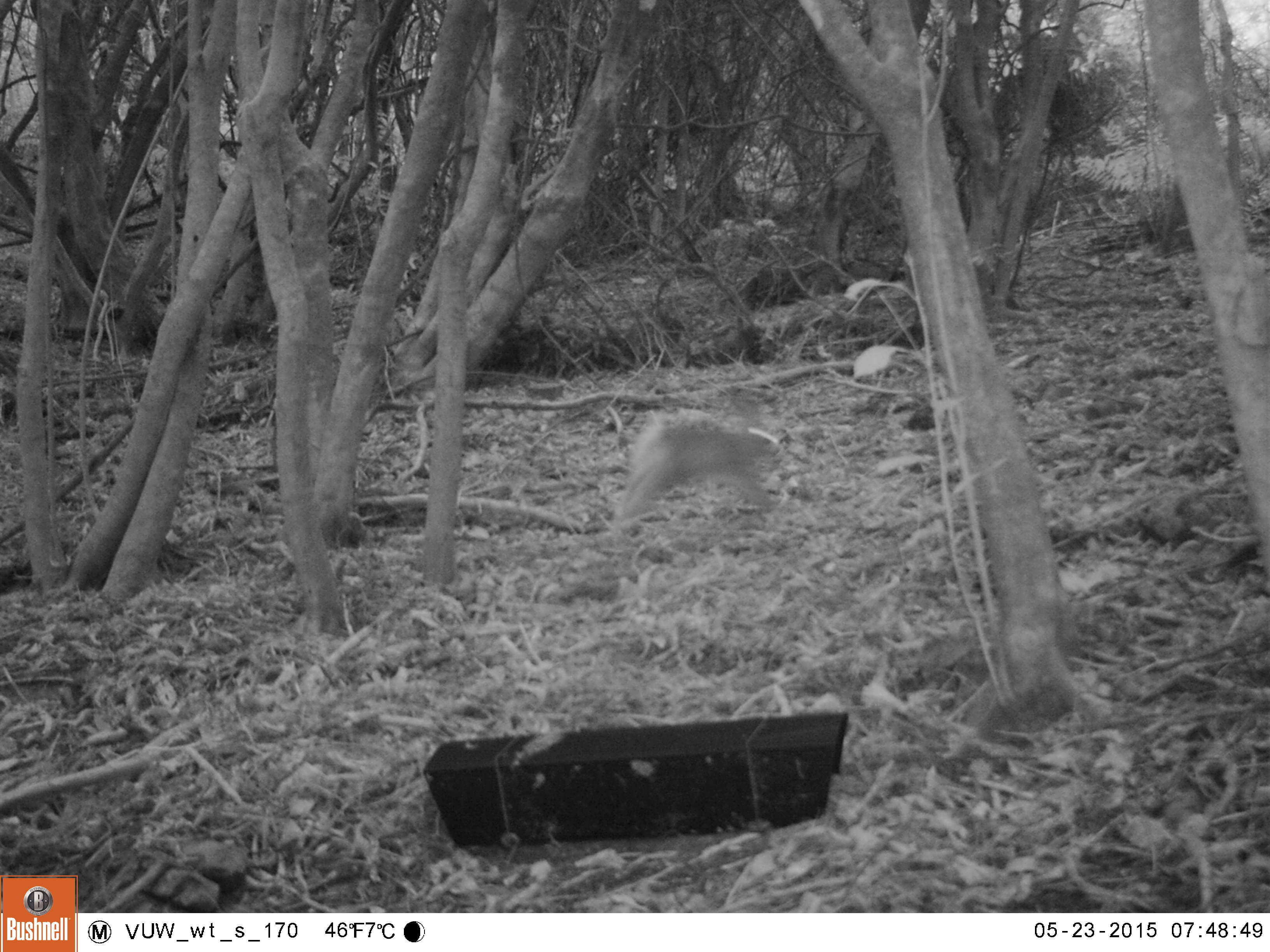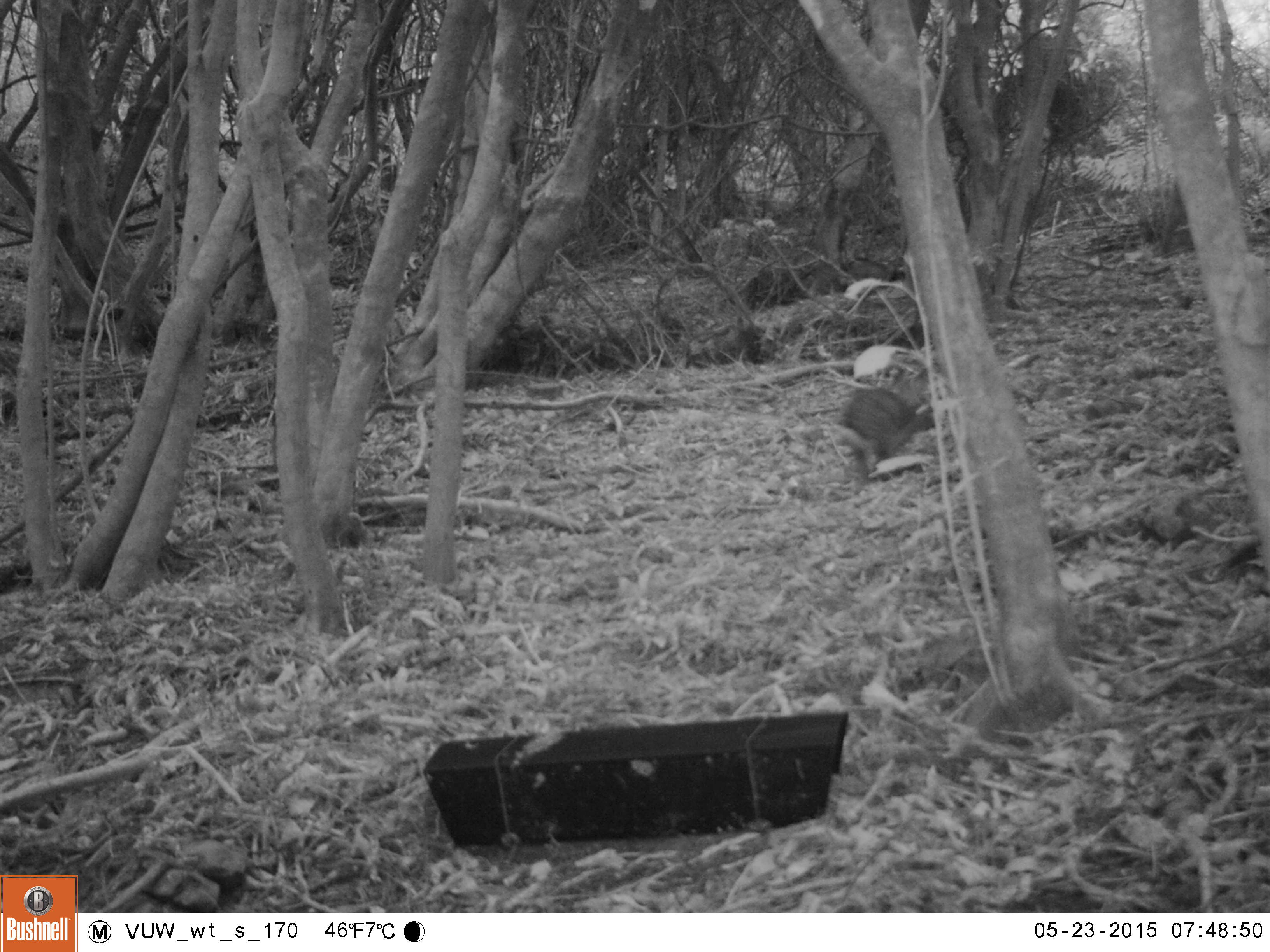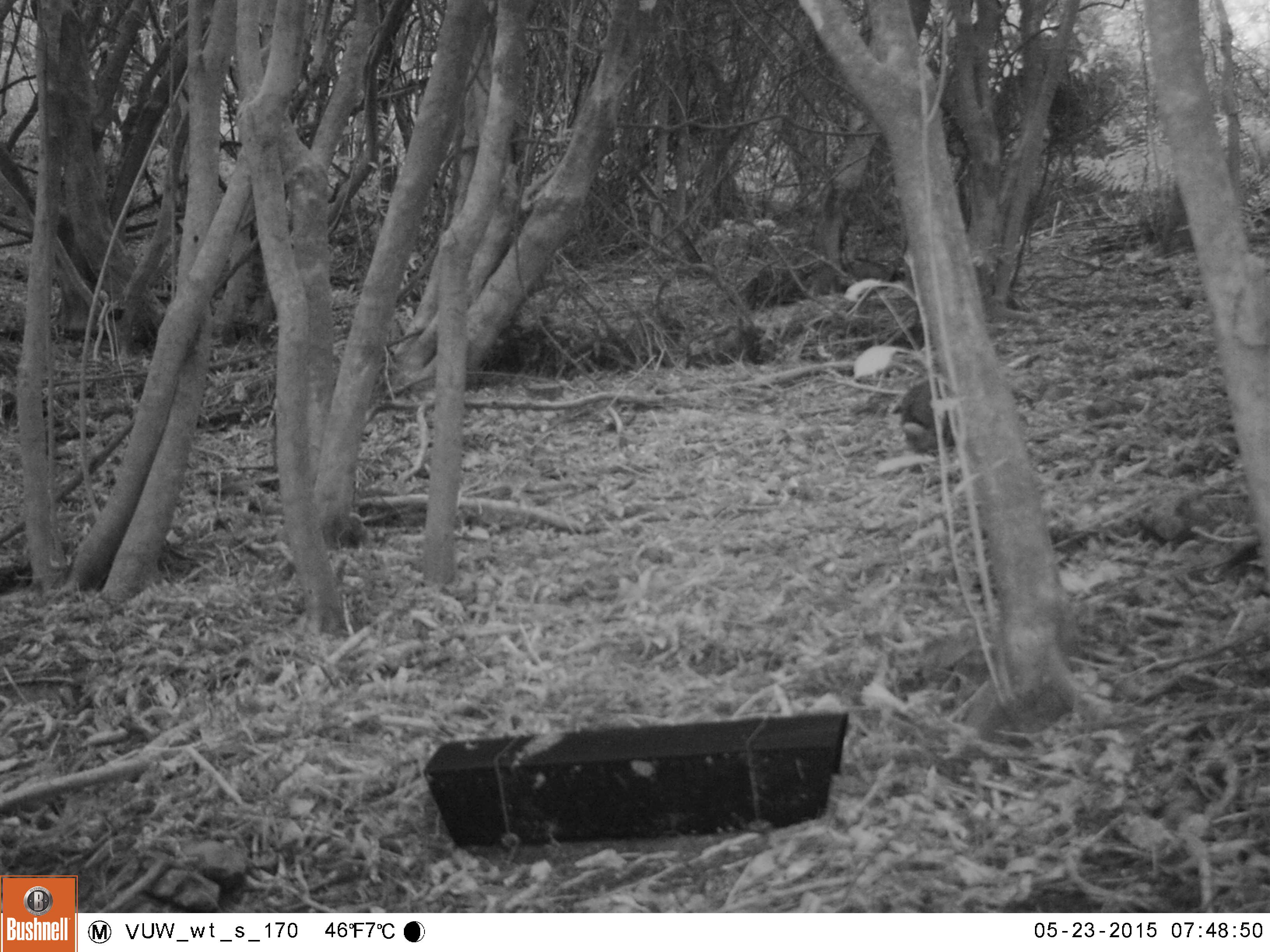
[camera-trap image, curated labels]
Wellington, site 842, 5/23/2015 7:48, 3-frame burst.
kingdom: Animalia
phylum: Chordata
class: Mammalia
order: Lagomorpha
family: Leporidae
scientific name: Leporidae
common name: rabbit